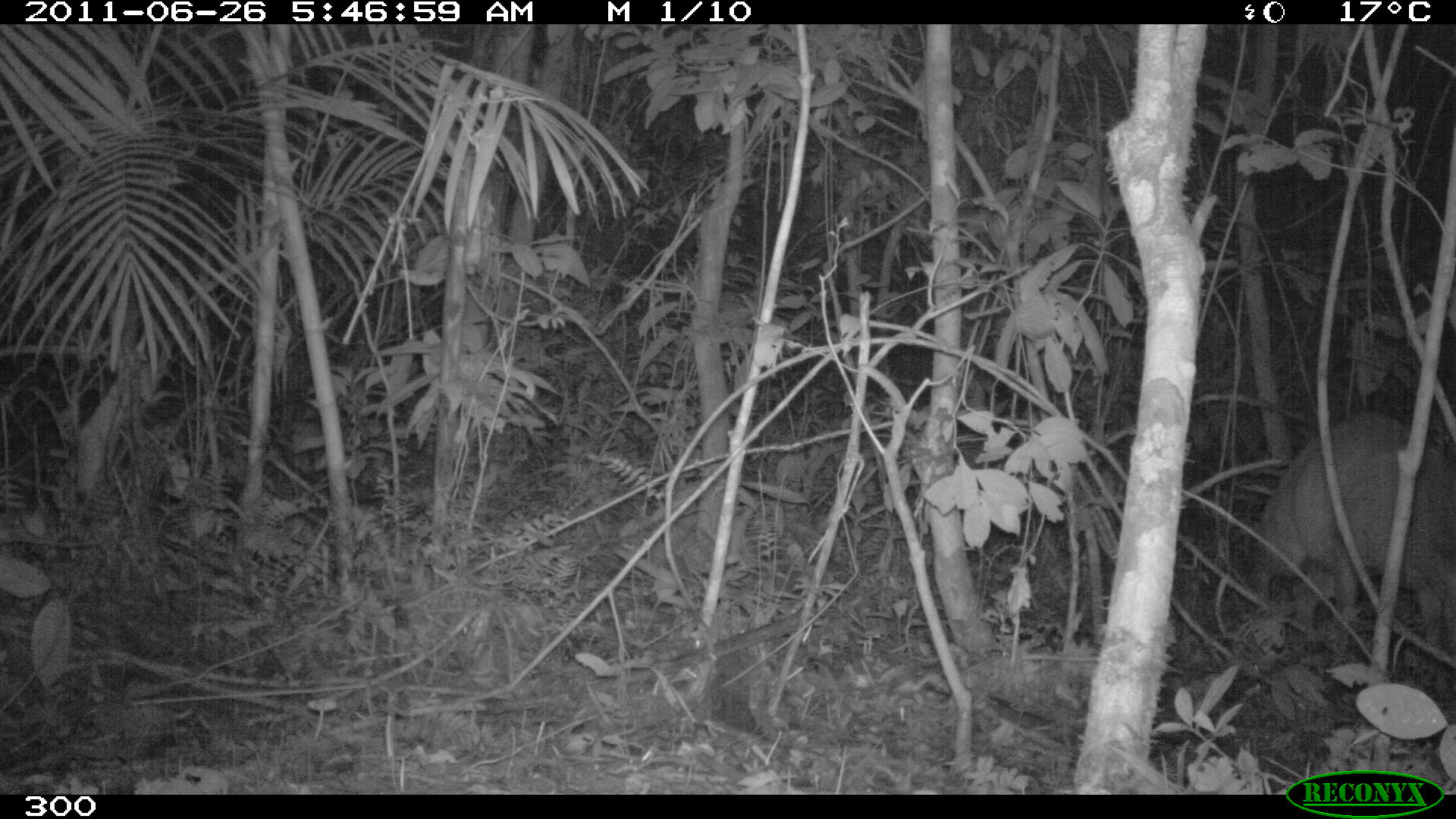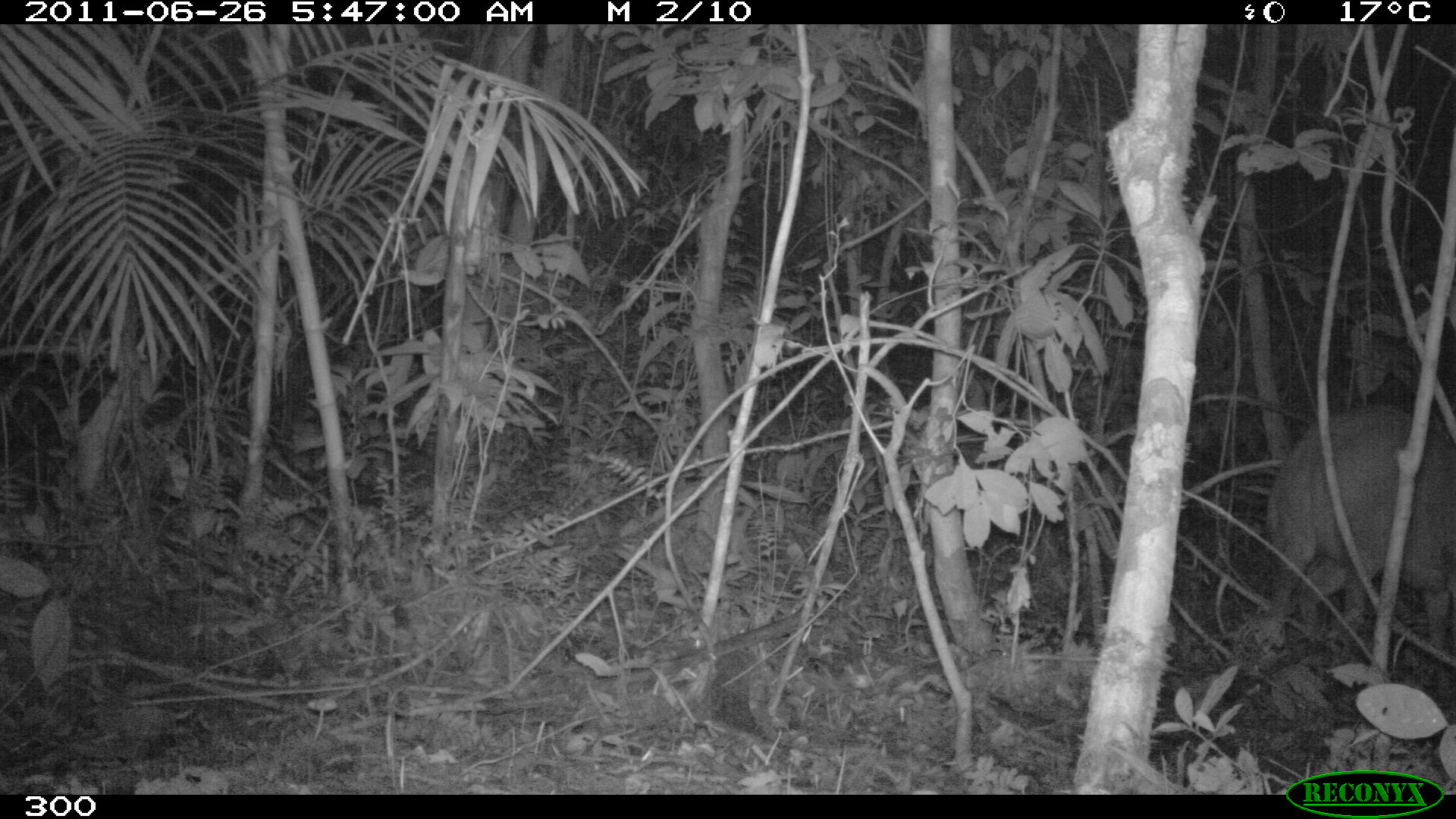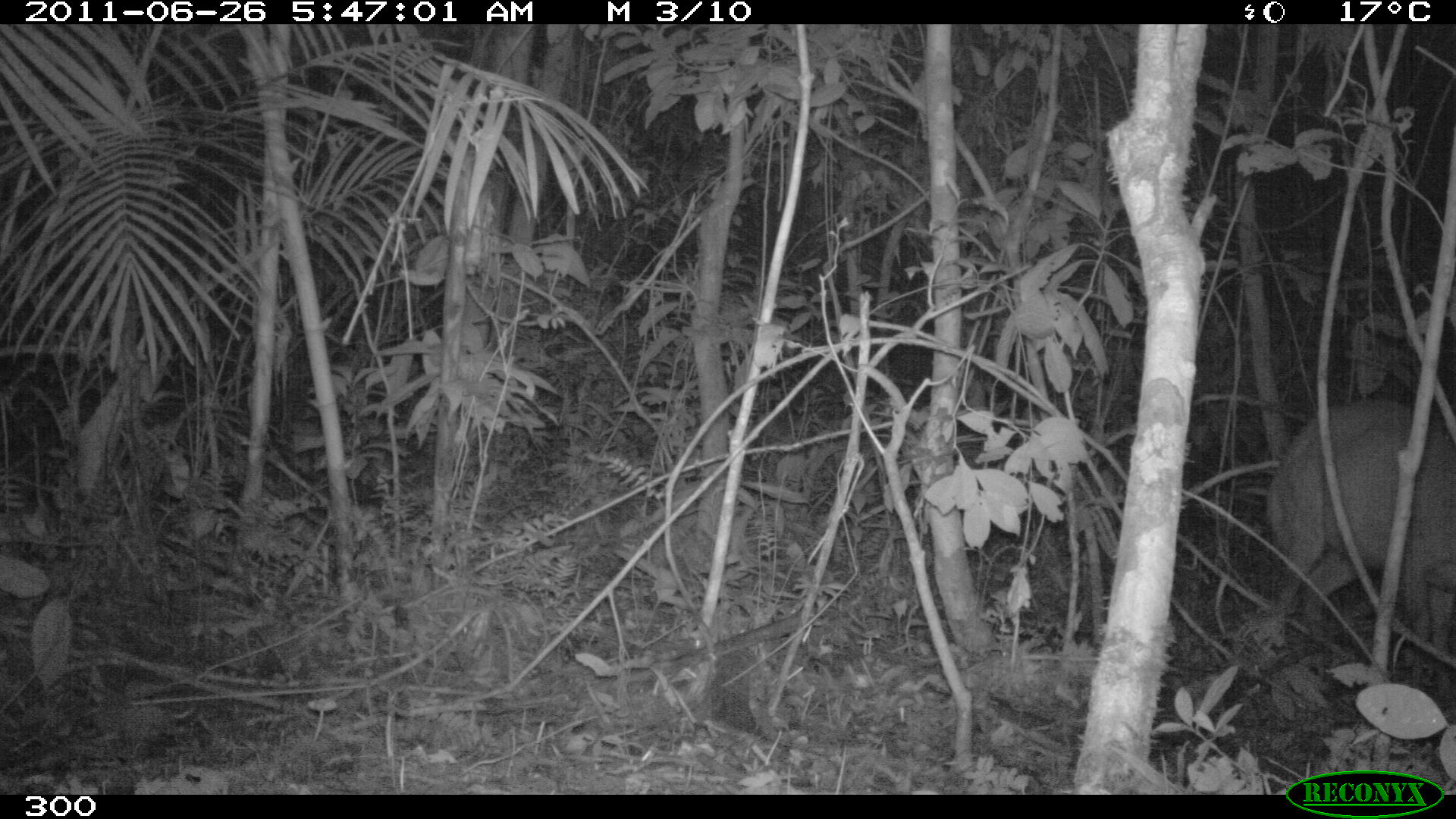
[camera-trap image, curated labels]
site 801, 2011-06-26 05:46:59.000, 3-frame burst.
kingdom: Animalia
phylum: Chordata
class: Mammalia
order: Artiodactyla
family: Cervidae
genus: Mazama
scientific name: Mazama americana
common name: red brocket